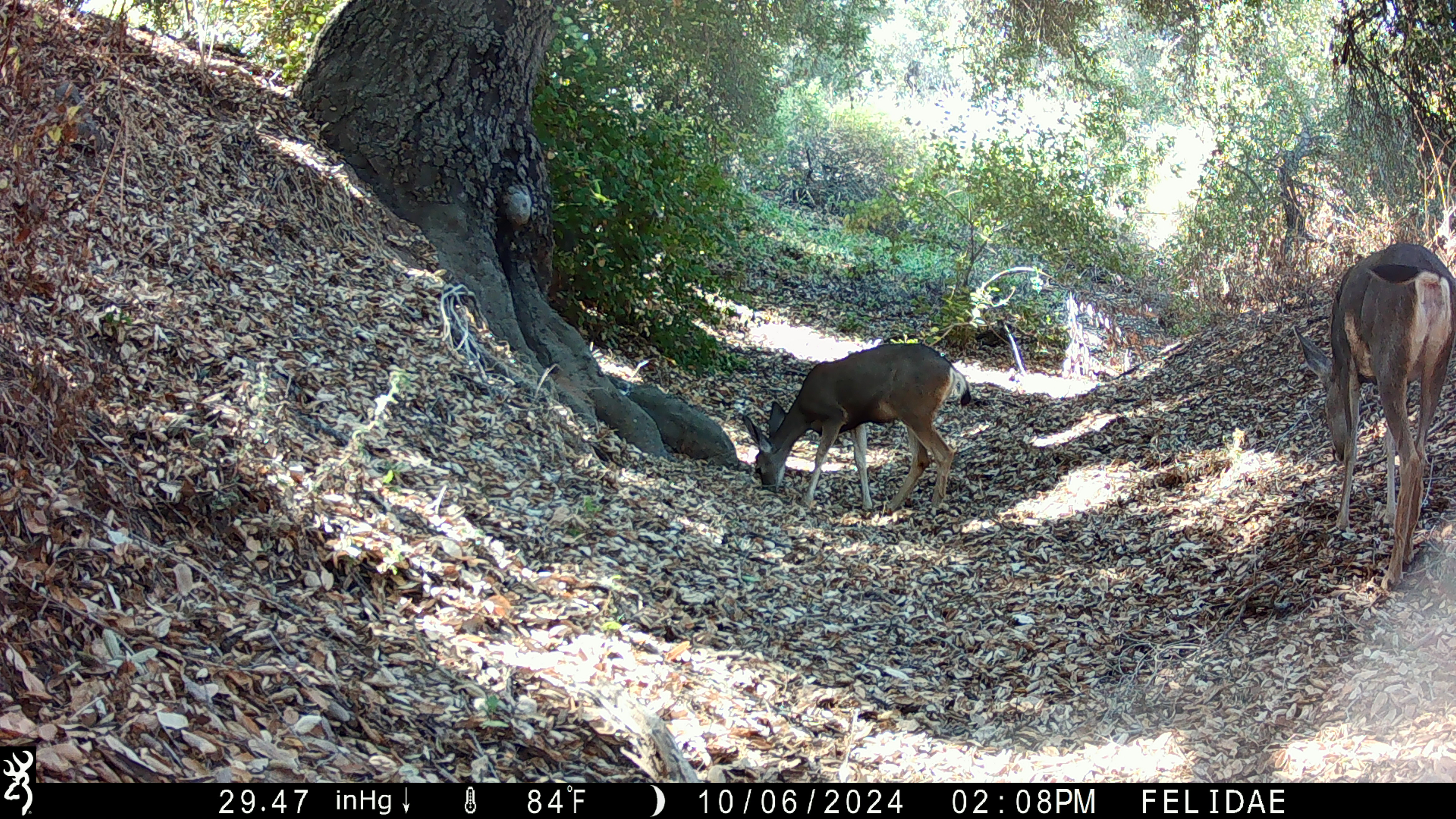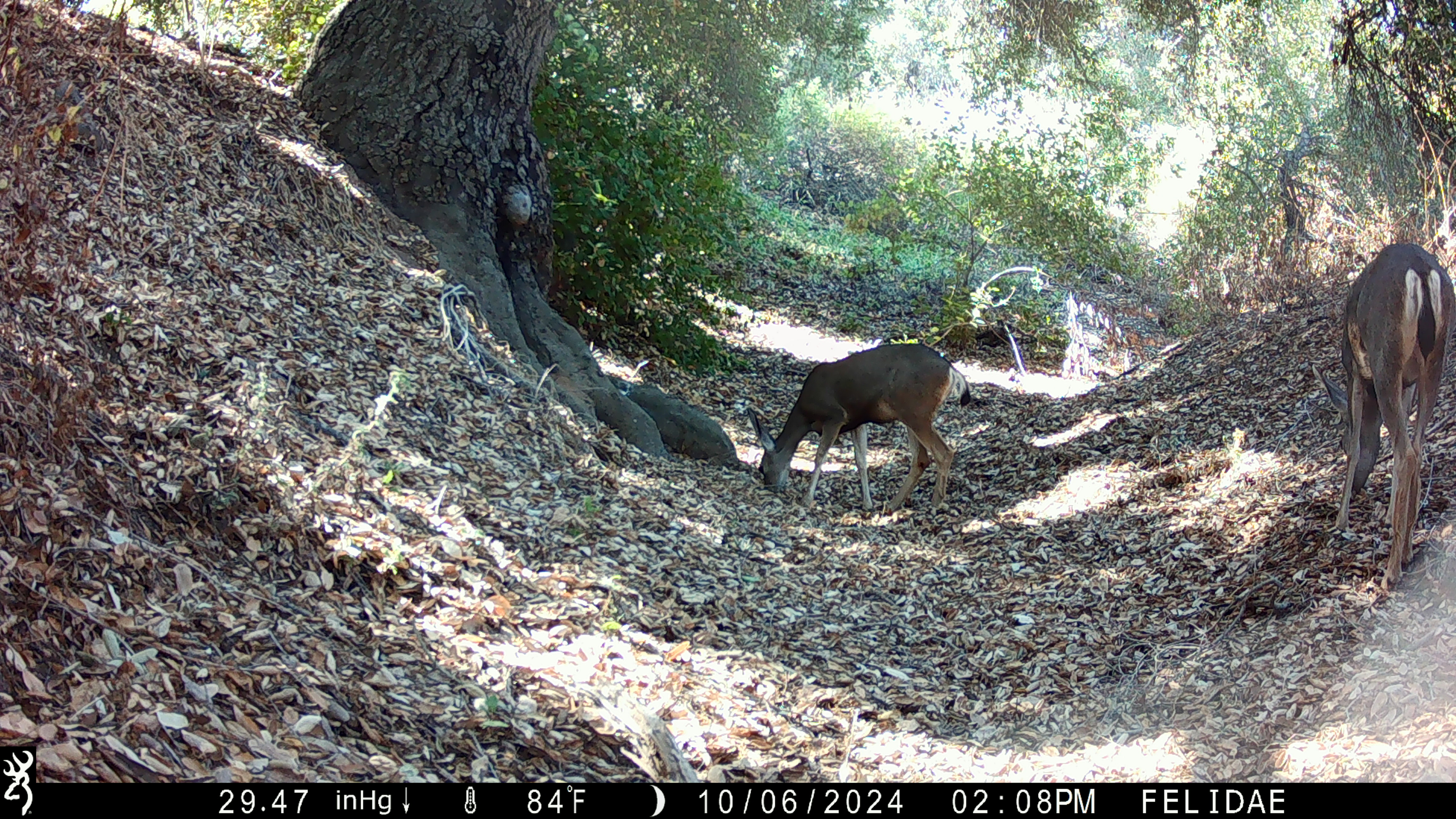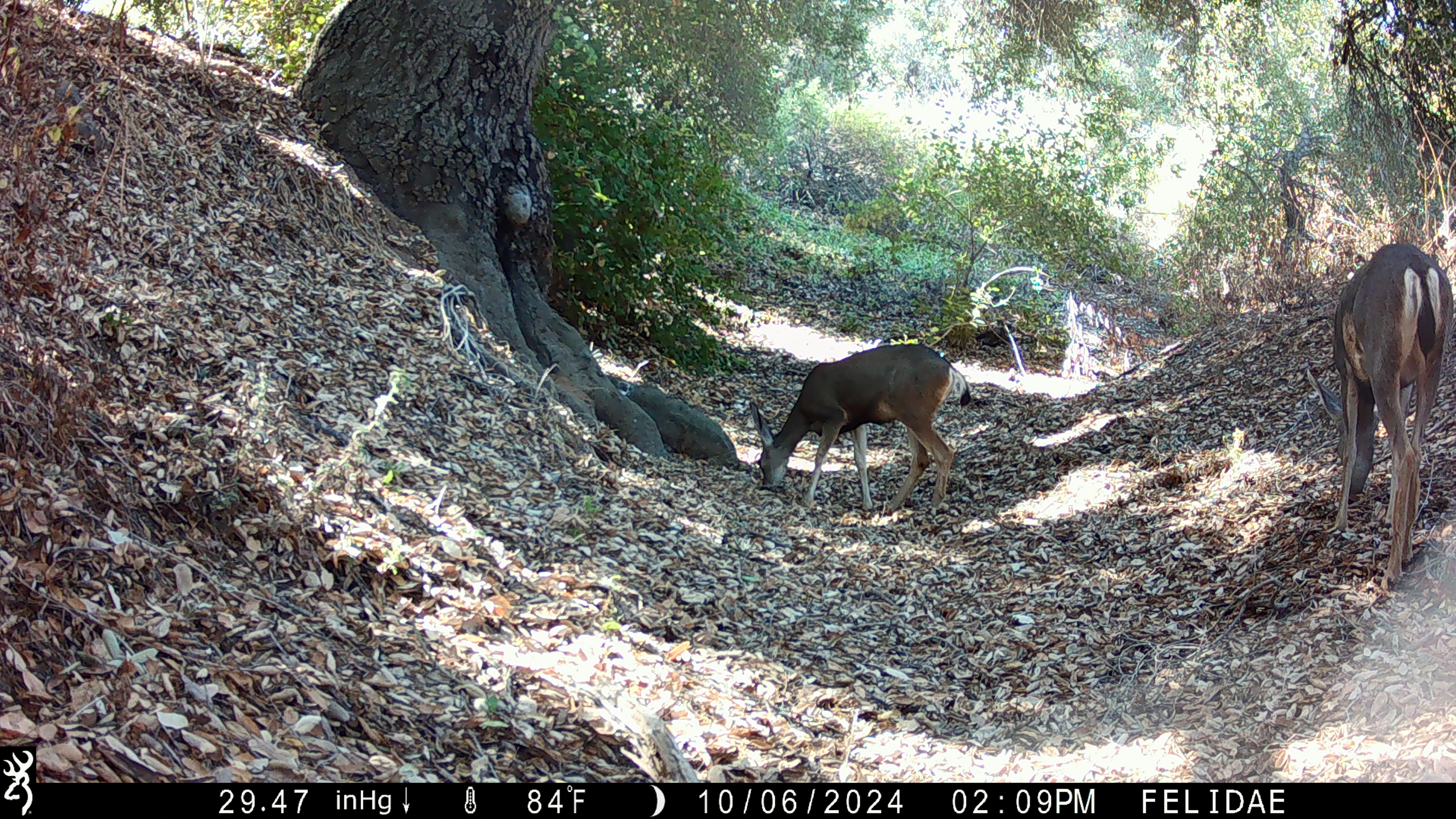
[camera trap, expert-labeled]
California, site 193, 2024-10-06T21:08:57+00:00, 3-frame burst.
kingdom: Animalia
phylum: Chordata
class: Mammalia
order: Artiodactyla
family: Cervidae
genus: Odocoileus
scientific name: Odocoileus hemionus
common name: mule deer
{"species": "mule deer (Odocoileus hemionus)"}